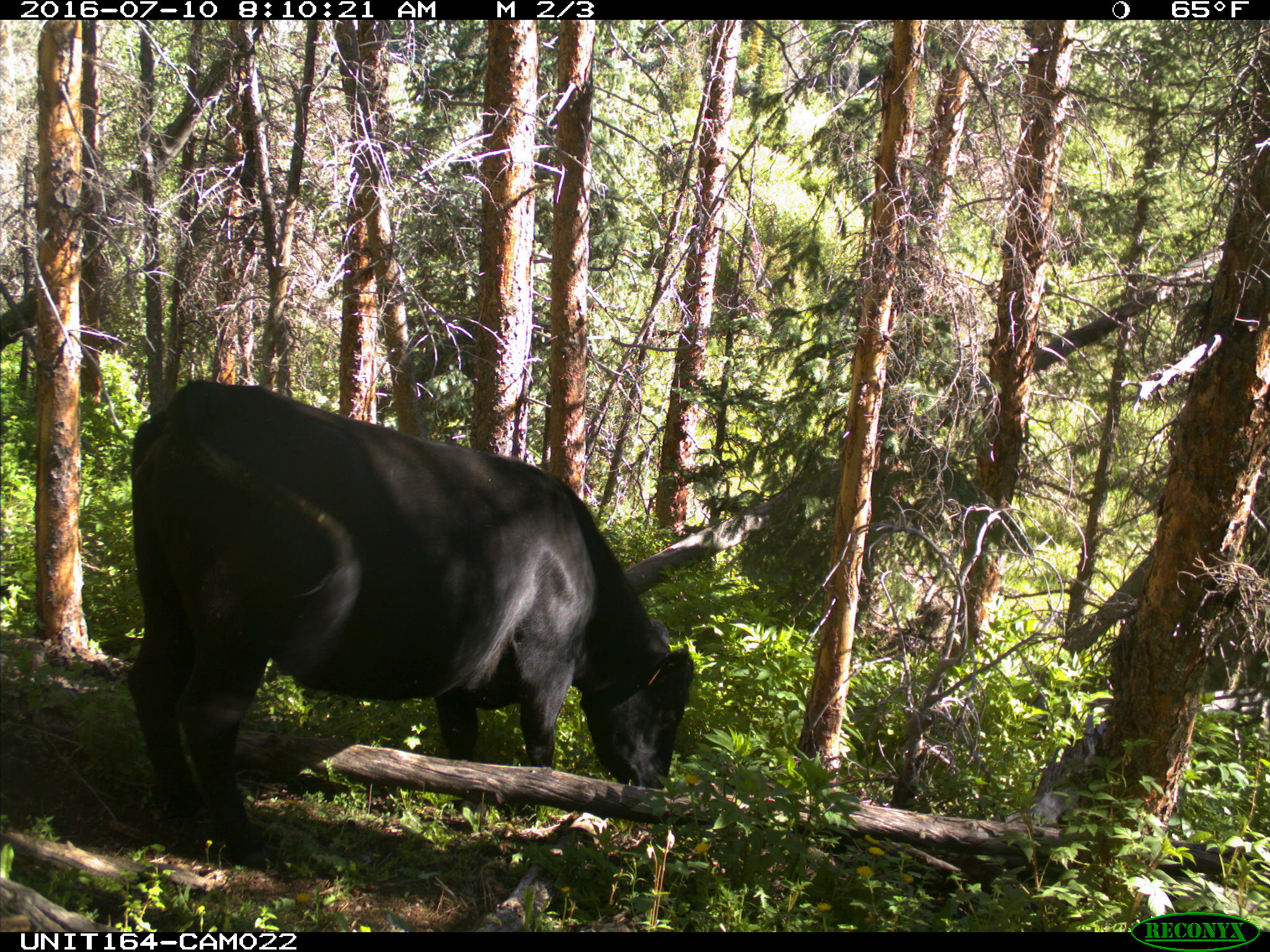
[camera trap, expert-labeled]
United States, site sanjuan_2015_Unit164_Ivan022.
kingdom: Animalia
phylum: Chordata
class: Mammalia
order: Artiodactyla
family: Bovidae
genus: Bos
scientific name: Bos taurus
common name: domestic cow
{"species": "Bos taurus (domestic cow)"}